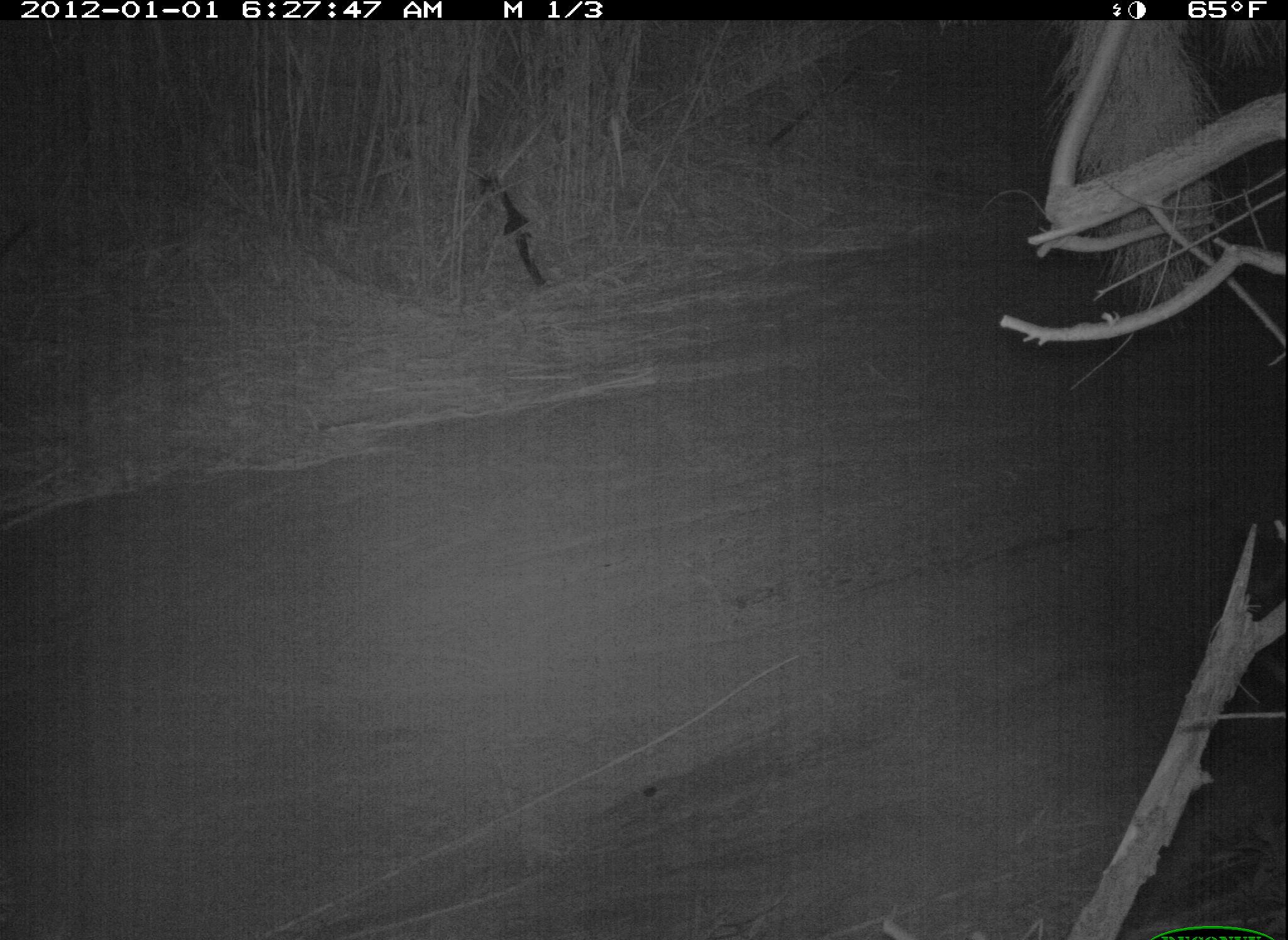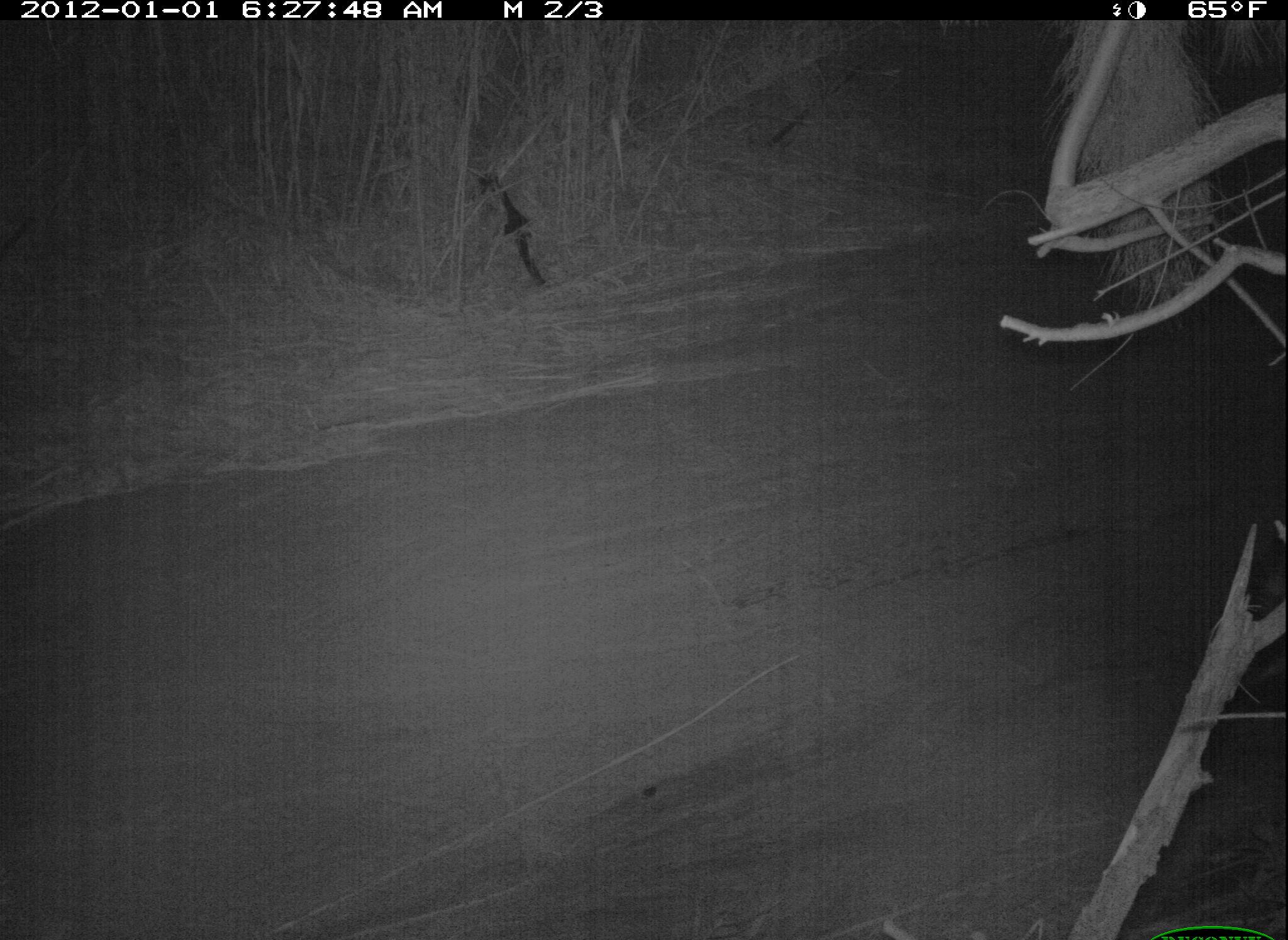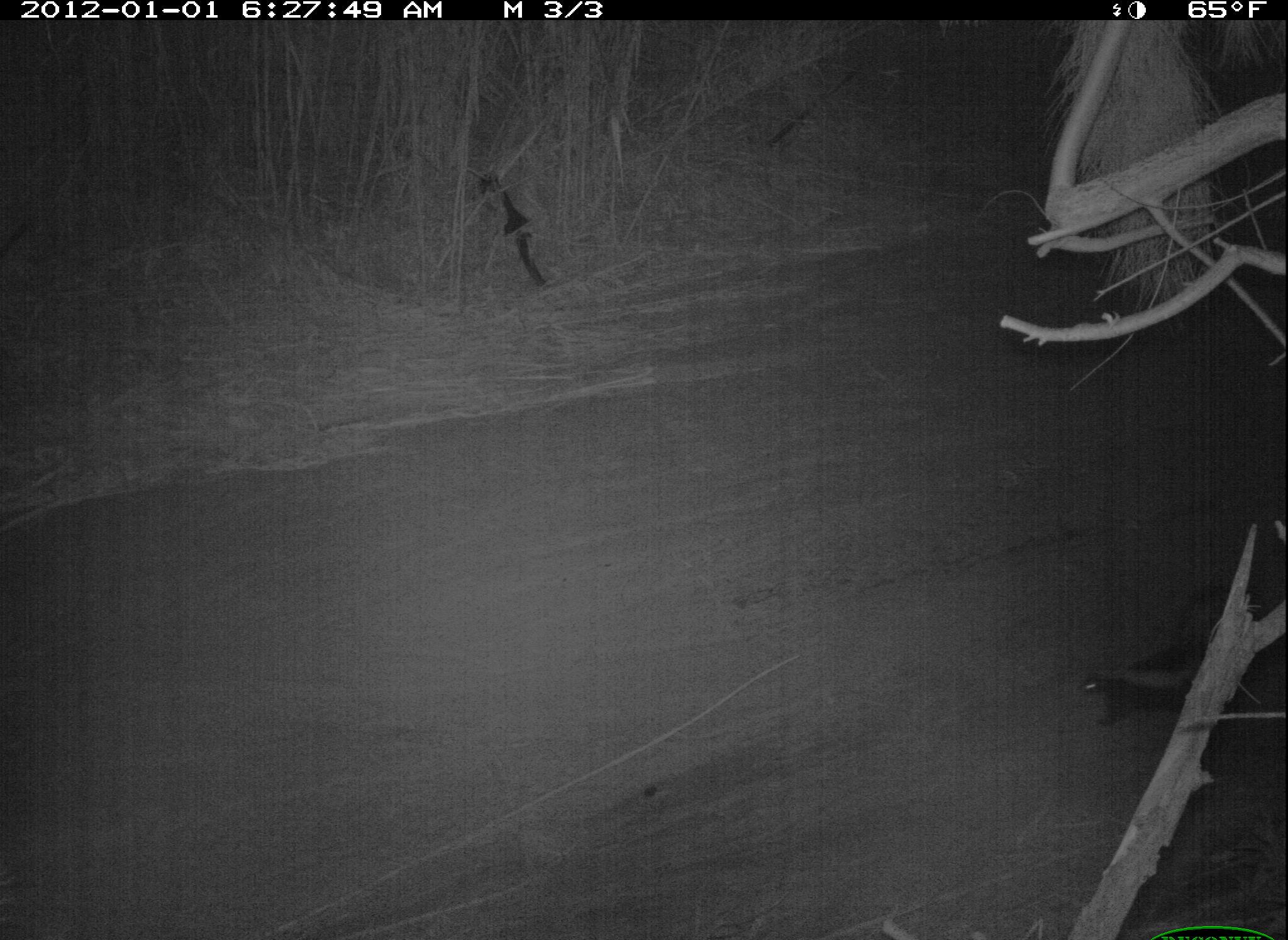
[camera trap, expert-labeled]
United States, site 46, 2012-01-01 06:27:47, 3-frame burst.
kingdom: Animalia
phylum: Chordata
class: Mammalia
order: Carnivora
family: Mephitidae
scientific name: Mephitidae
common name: skunk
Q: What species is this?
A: Skunk (Mephitidae).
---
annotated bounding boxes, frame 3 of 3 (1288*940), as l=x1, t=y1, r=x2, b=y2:
skunk: l=1082, t=564, r=1241, b=725